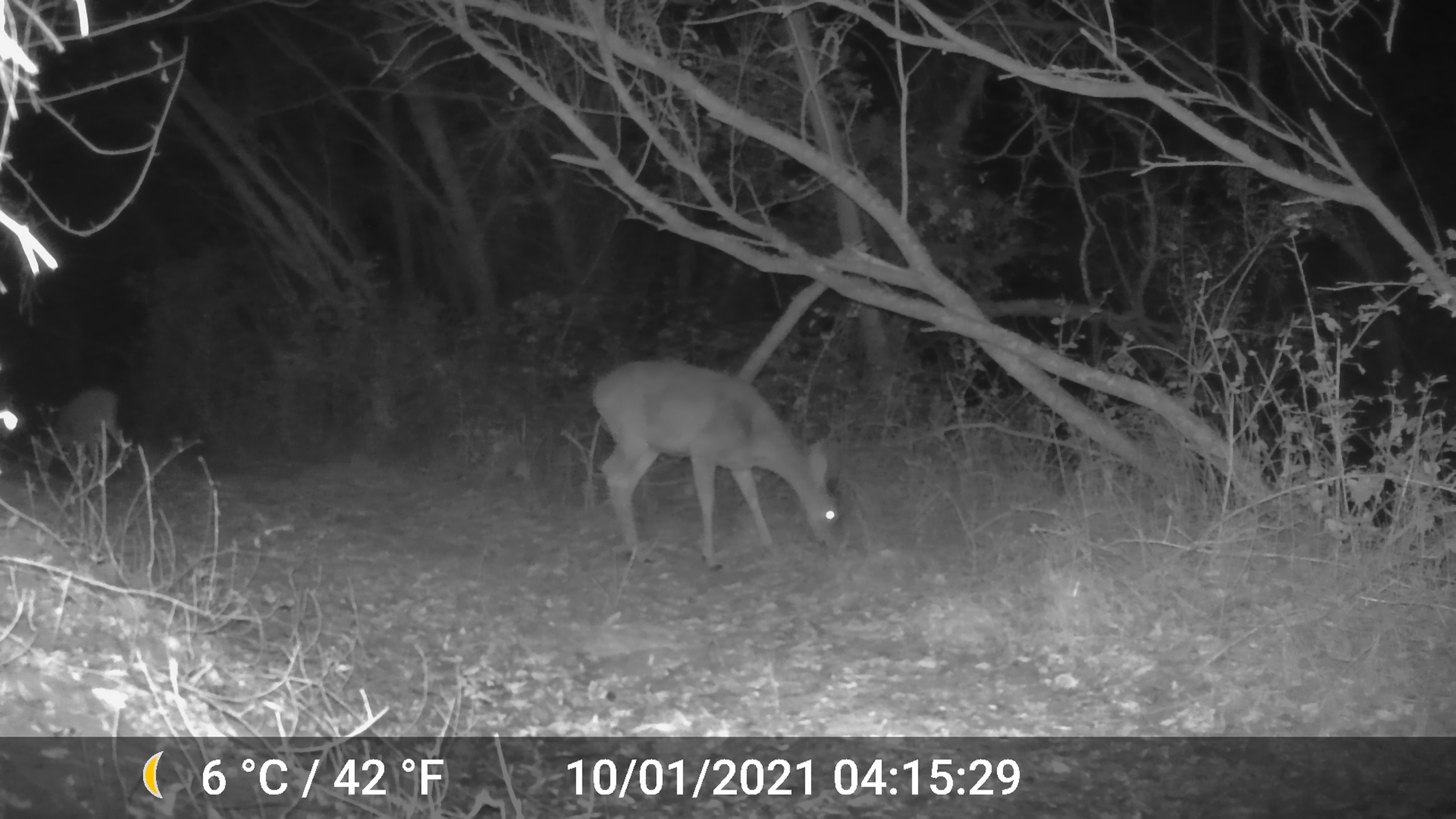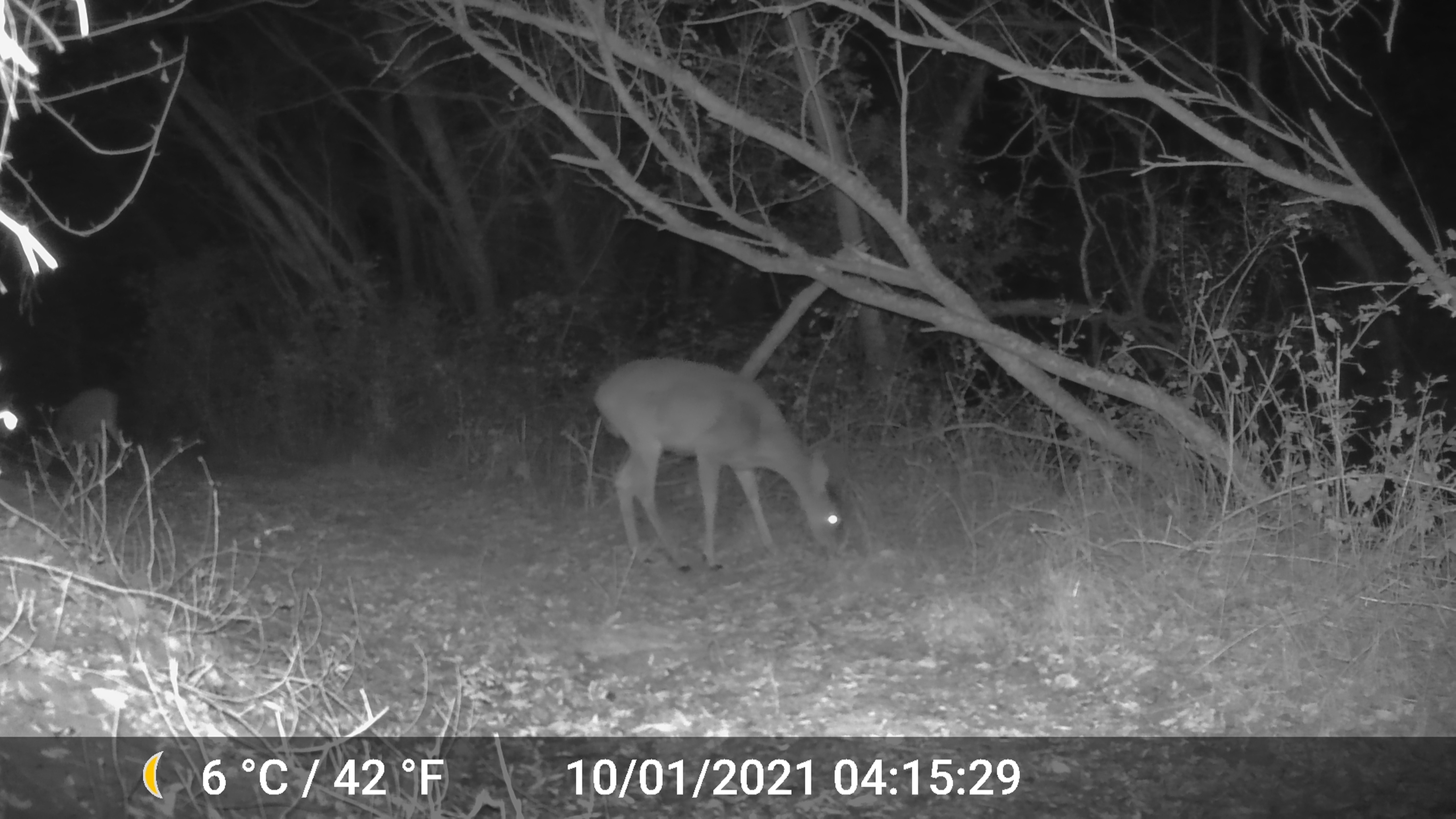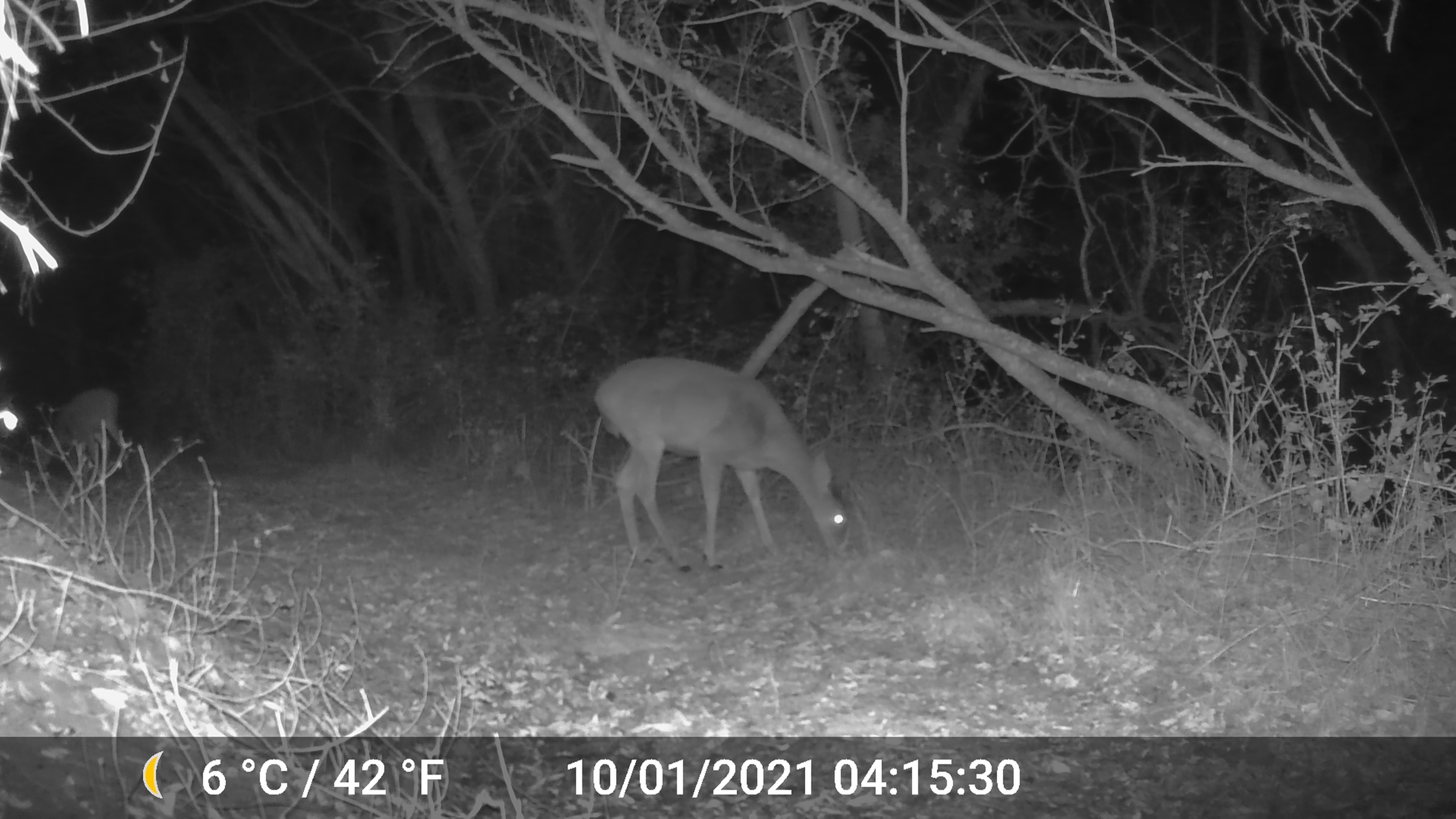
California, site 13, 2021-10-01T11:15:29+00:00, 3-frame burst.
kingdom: Animalia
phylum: Chordata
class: Mammalia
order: Artiodactyla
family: Cervidae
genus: Odocoileus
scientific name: Odocoileus hemionus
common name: mule deer